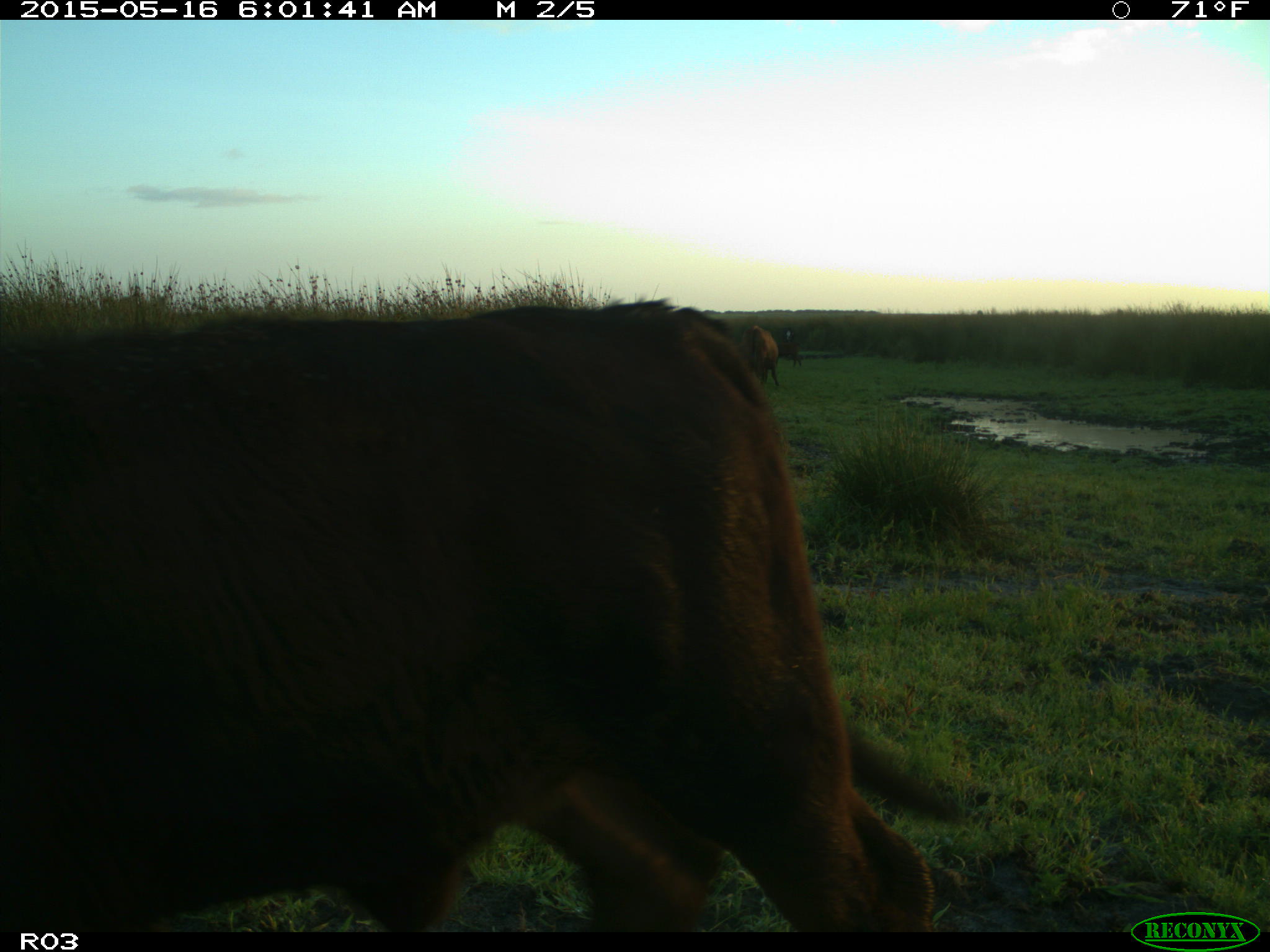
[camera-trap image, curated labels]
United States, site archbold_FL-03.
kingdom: Animalia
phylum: Chordata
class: Mammalia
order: Artiodactyla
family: Bovidae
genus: Bos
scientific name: Bos taurus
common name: domestic cow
Bos taurus (domestic cow).